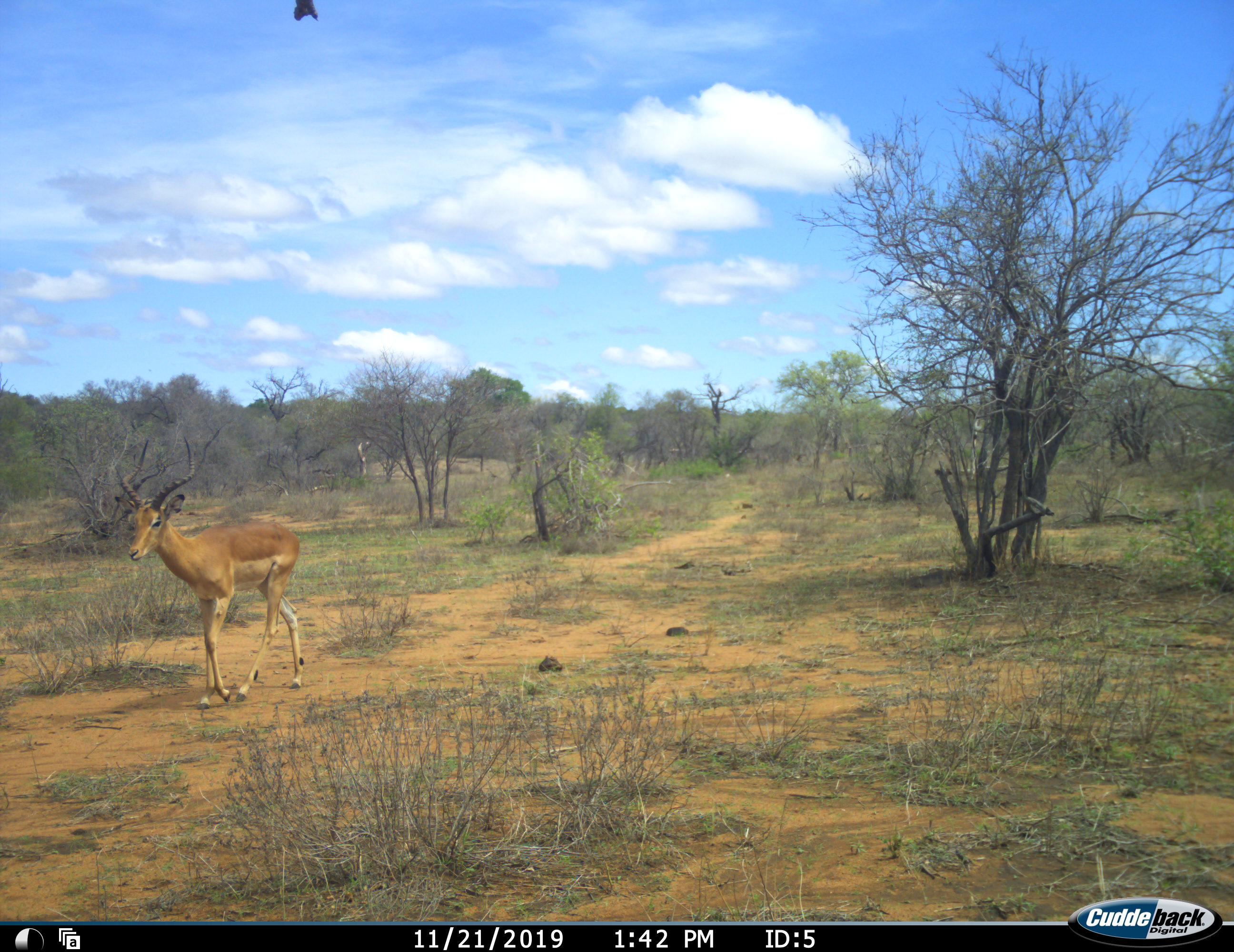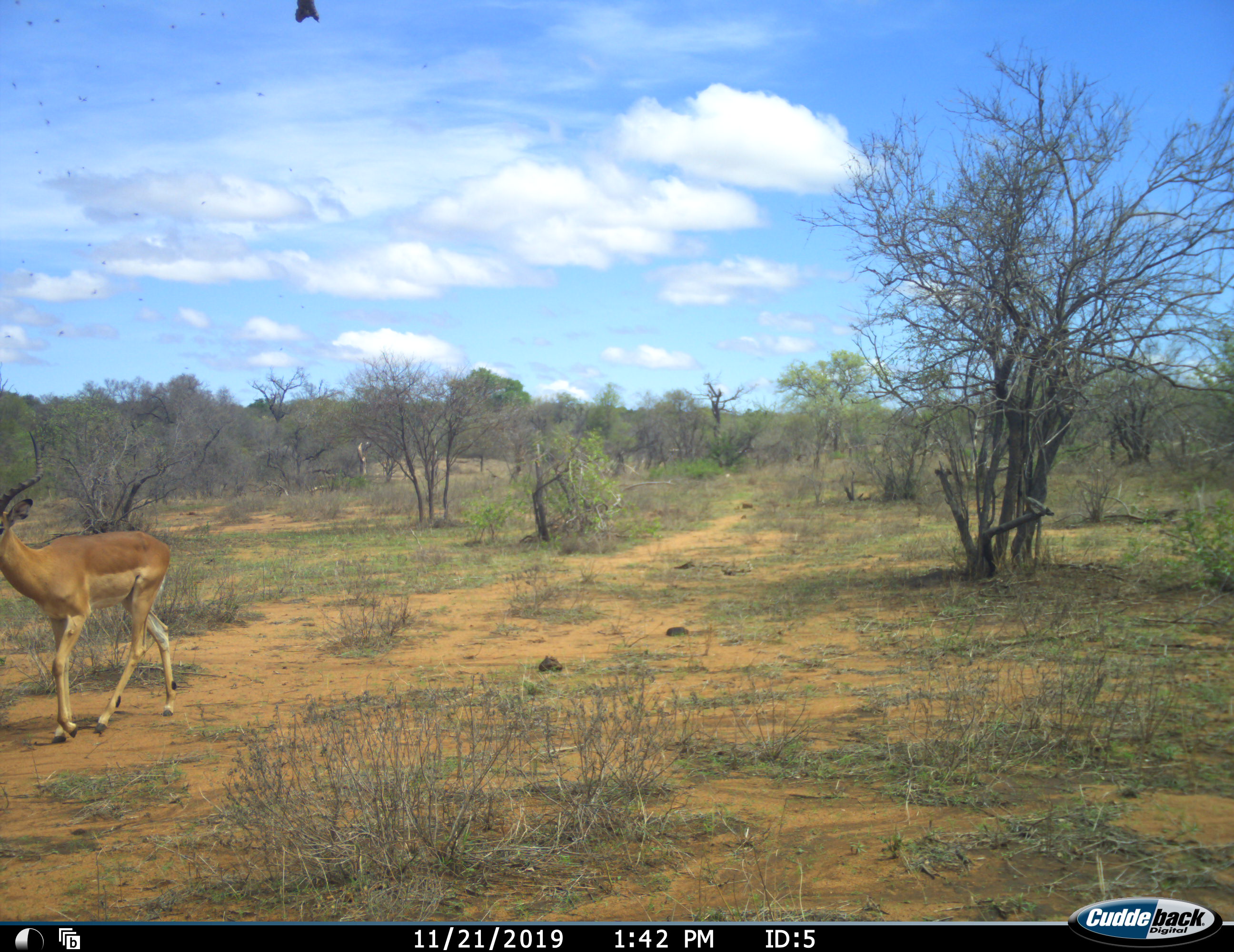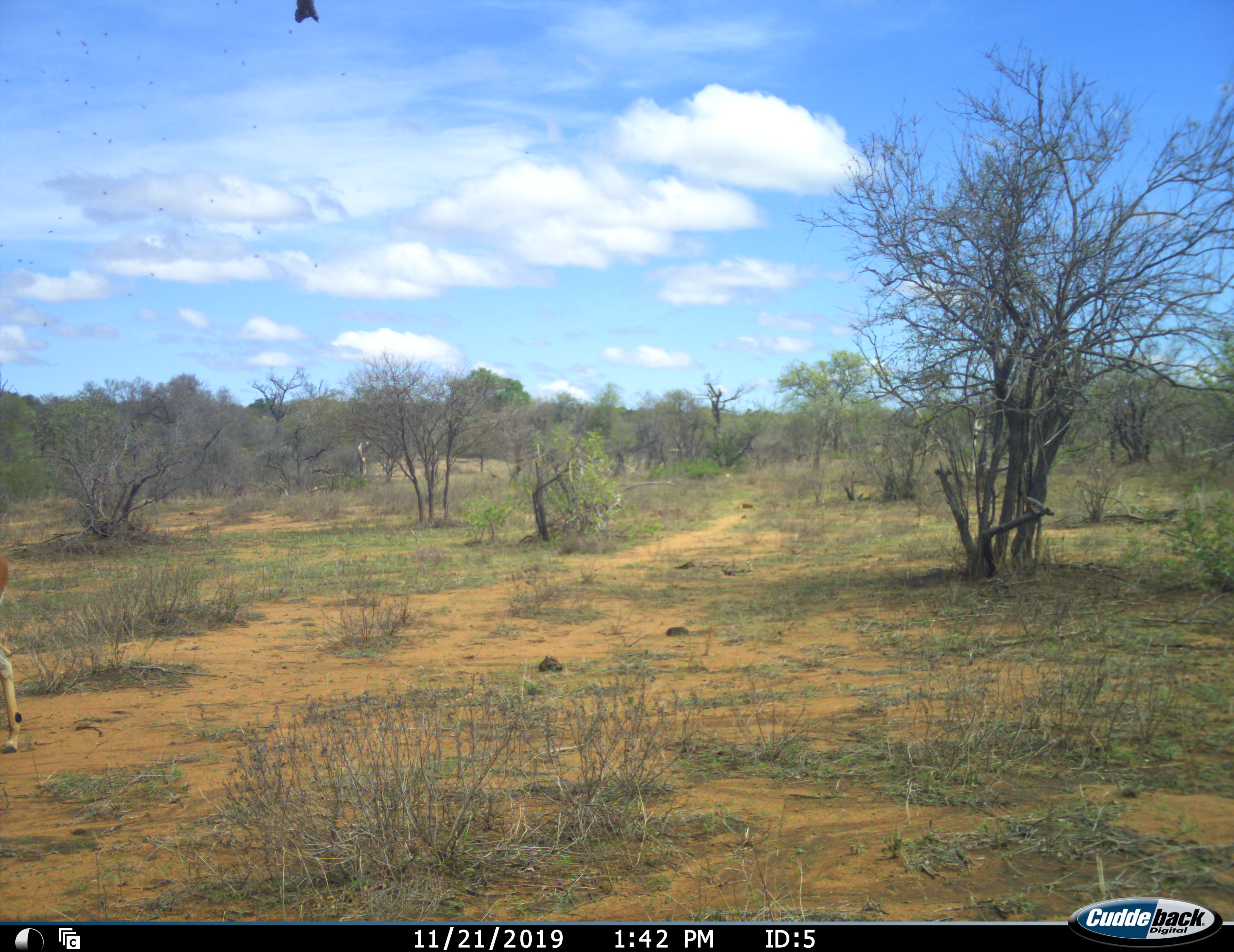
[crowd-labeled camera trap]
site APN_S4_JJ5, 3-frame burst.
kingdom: Animalia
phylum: Chordata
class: Mammalia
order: Artiodactyla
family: Bovidae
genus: Aepyceros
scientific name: Aepyceros melampus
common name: impala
Impala (Aepyceros melampus), count 1. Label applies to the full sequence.